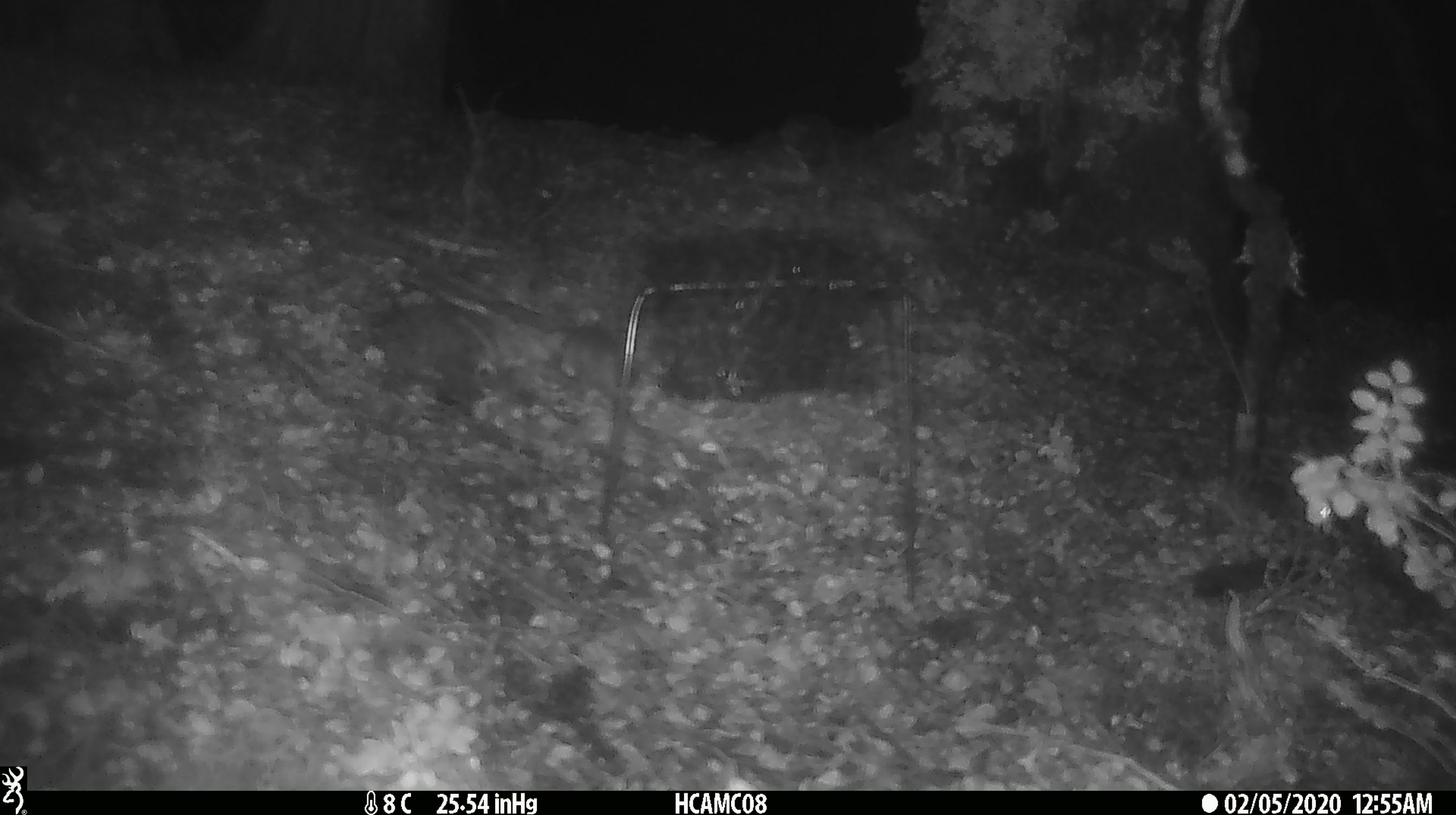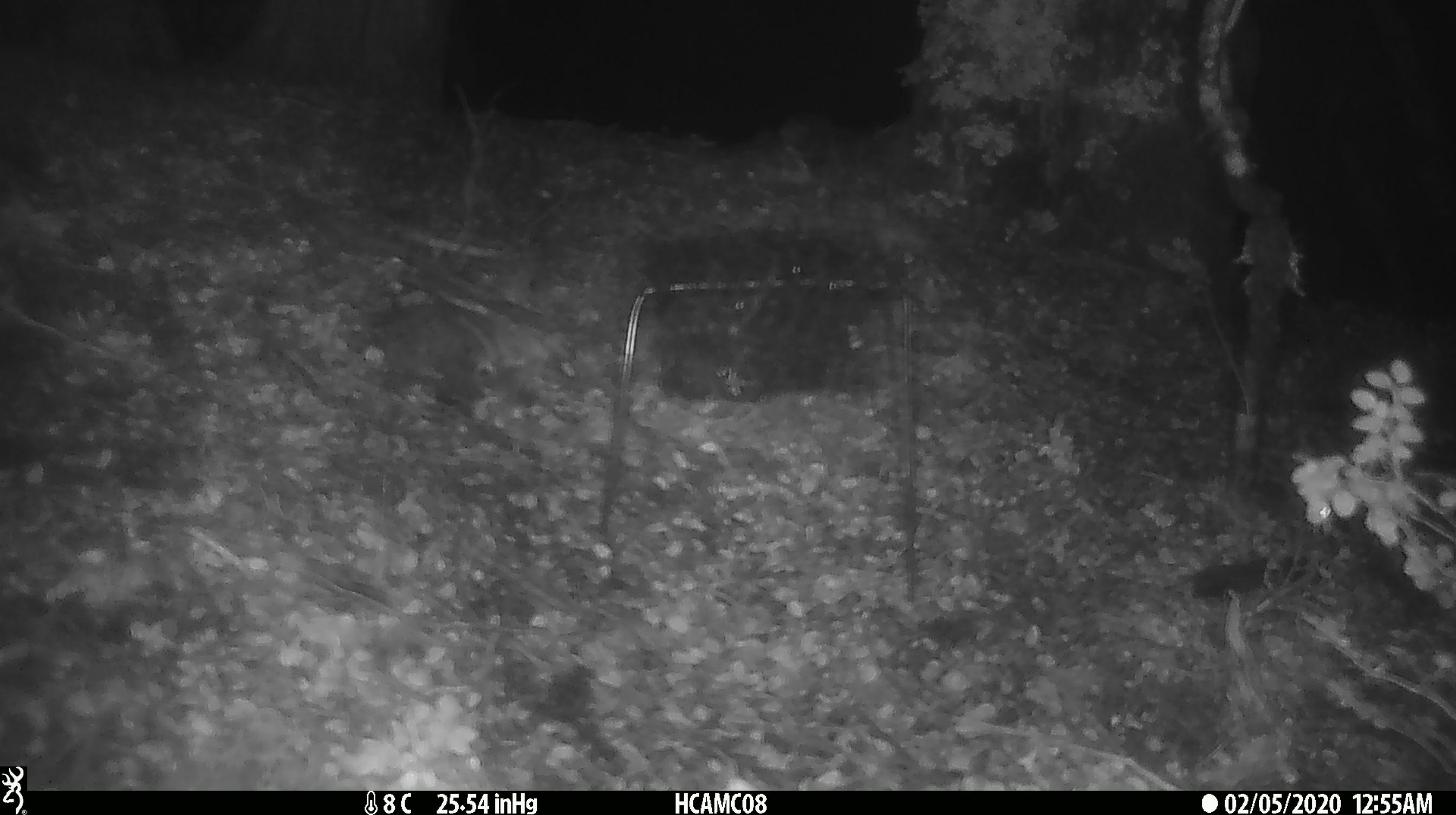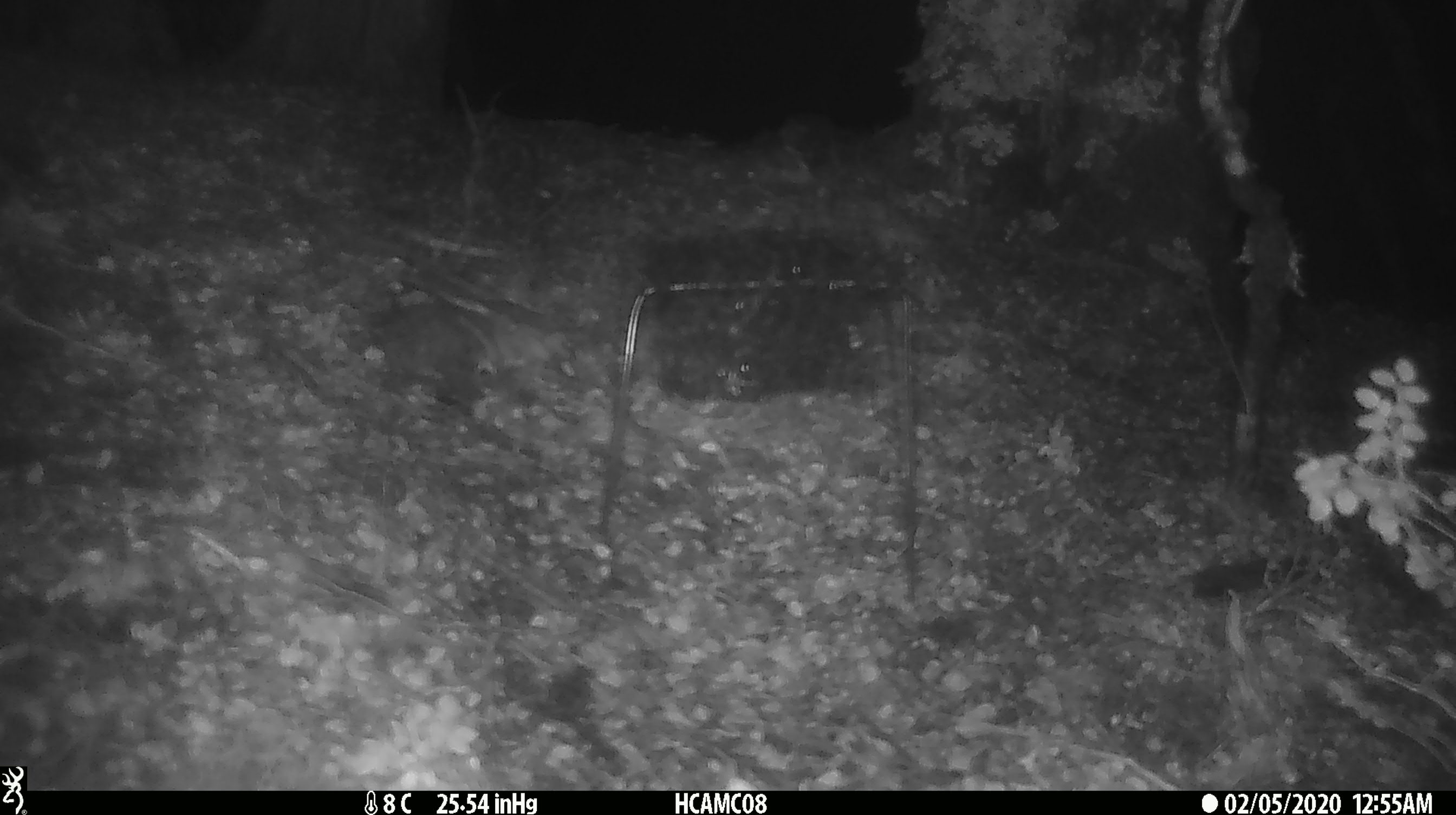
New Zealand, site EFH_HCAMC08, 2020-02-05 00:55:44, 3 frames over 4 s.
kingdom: Animalia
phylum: Chordata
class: Mammalia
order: Rodentia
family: Muridae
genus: Mus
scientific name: Mus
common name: mouse